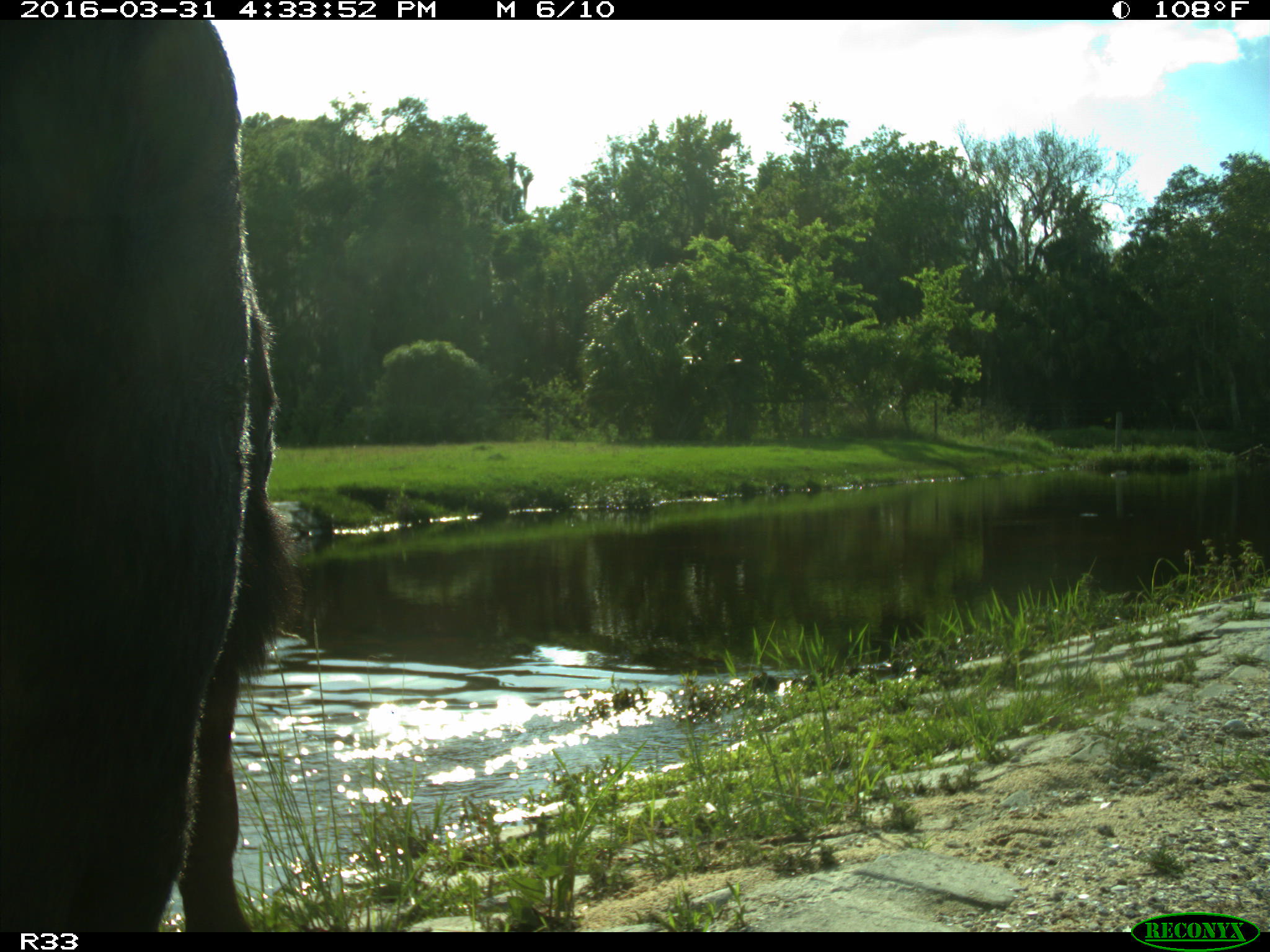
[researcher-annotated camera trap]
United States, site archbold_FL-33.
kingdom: Animalia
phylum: Chordata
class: Mammalia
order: Artiodactyla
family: Bovidae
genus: Bos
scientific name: Bos taurus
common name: domestic cow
Bos taurus (domestic cow).